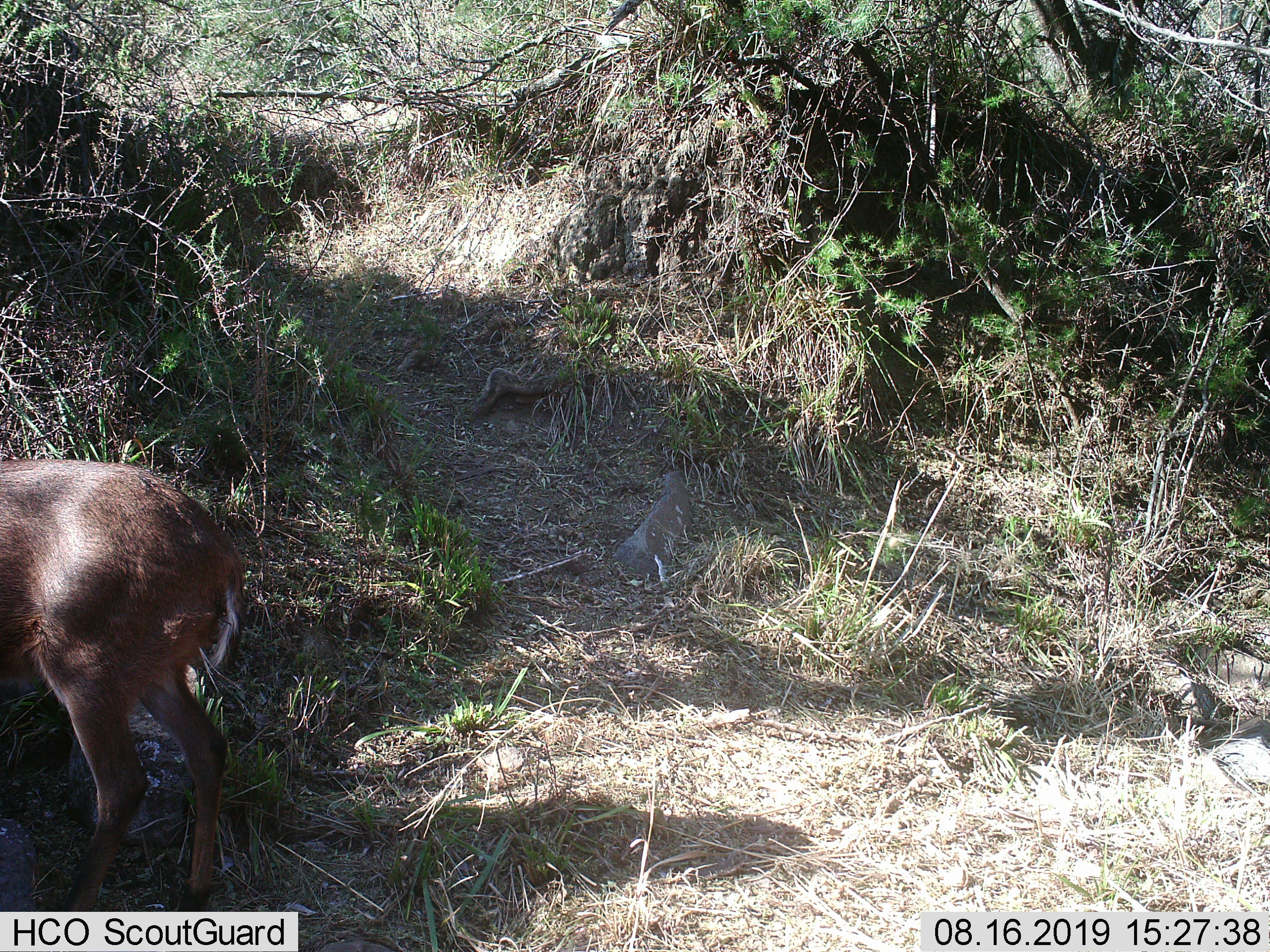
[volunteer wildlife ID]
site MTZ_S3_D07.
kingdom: Animalia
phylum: Chordata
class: Mammalia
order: Artiodactyla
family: Bovidae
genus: Sylvicapra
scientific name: Sylvicapra grimmia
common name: common duiker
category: duikercommongrey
Duikercommongrey (common duiker) (Sylvicapra grimmia), count 1. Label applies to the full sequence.